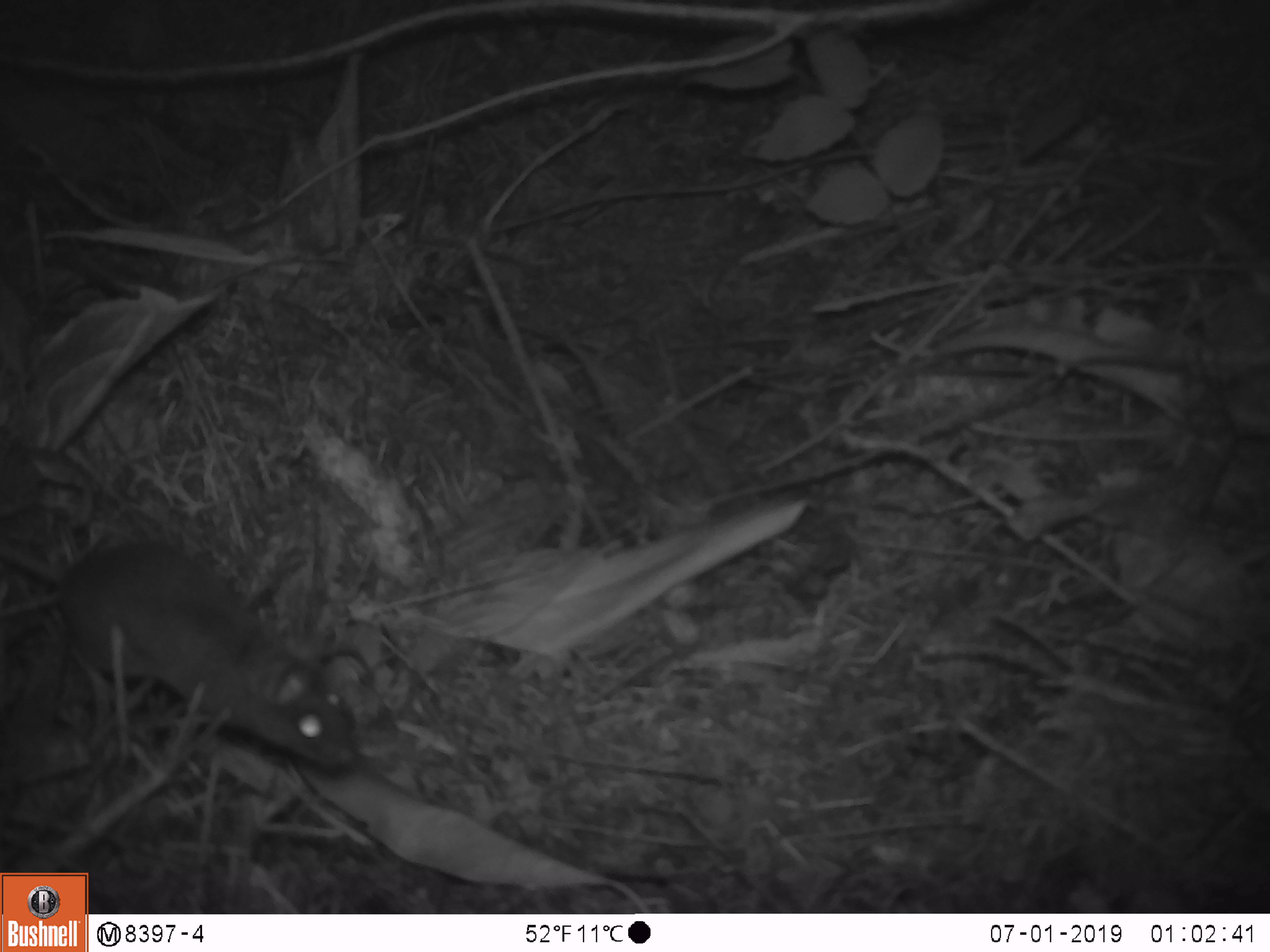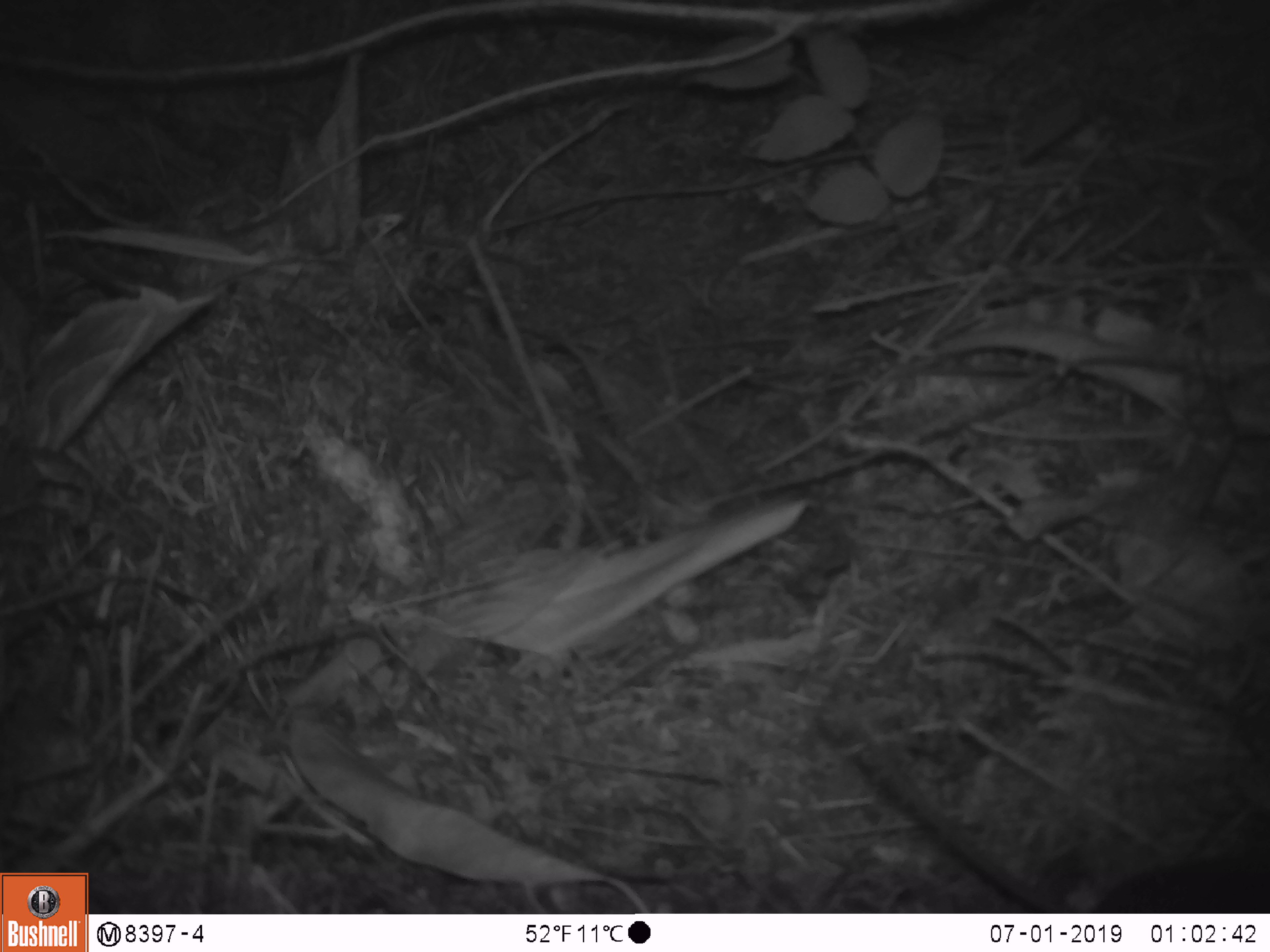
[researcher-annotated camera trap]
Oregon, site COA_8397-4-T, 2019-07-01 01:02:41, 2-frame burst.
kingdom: Animalia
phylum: Chordata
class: Mammalia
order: Rodentia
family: Cricetidae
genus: Neotoma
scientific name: Neotoma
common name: woodrats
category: neotoma species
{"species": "neotoma species (woodrats) (Neotoma)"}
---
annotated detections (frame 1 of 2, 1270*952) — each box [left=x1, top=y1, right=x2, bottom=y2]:
neotoma species: [left=2, top=509, right=361, bottom=782]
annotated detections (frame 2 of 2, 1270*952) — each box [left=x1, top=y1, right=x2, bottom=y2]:
neotoma species: [left=838, top=695, right=1265, bottom=911]